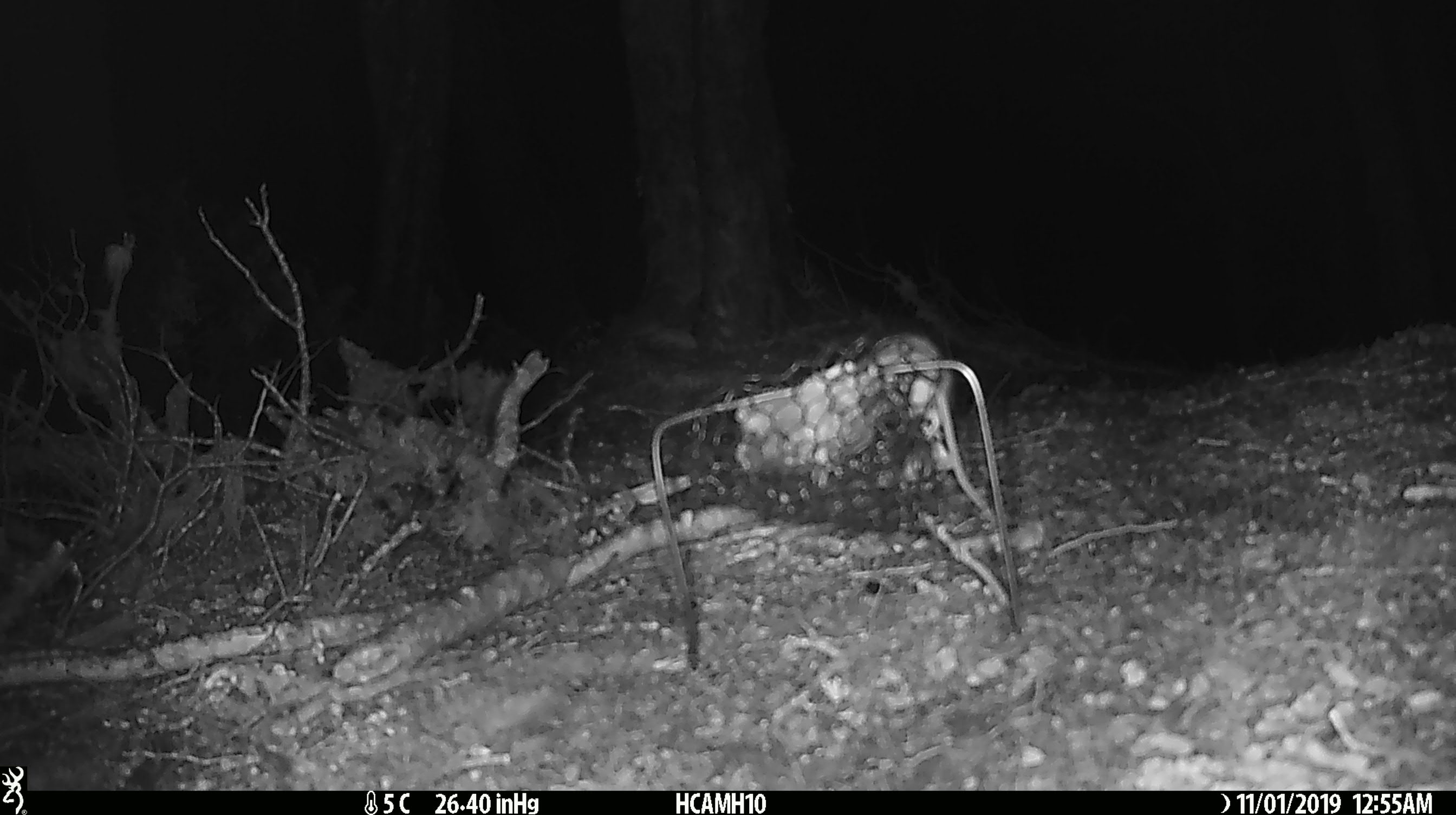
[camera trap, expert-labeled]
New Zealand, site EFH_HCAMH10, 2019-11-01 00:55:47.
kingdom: Animalia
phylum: Chordata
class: Mammalia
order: Rodentia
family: Muridae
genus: Mus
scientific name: Mus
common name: mouse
Mouse (Mus).